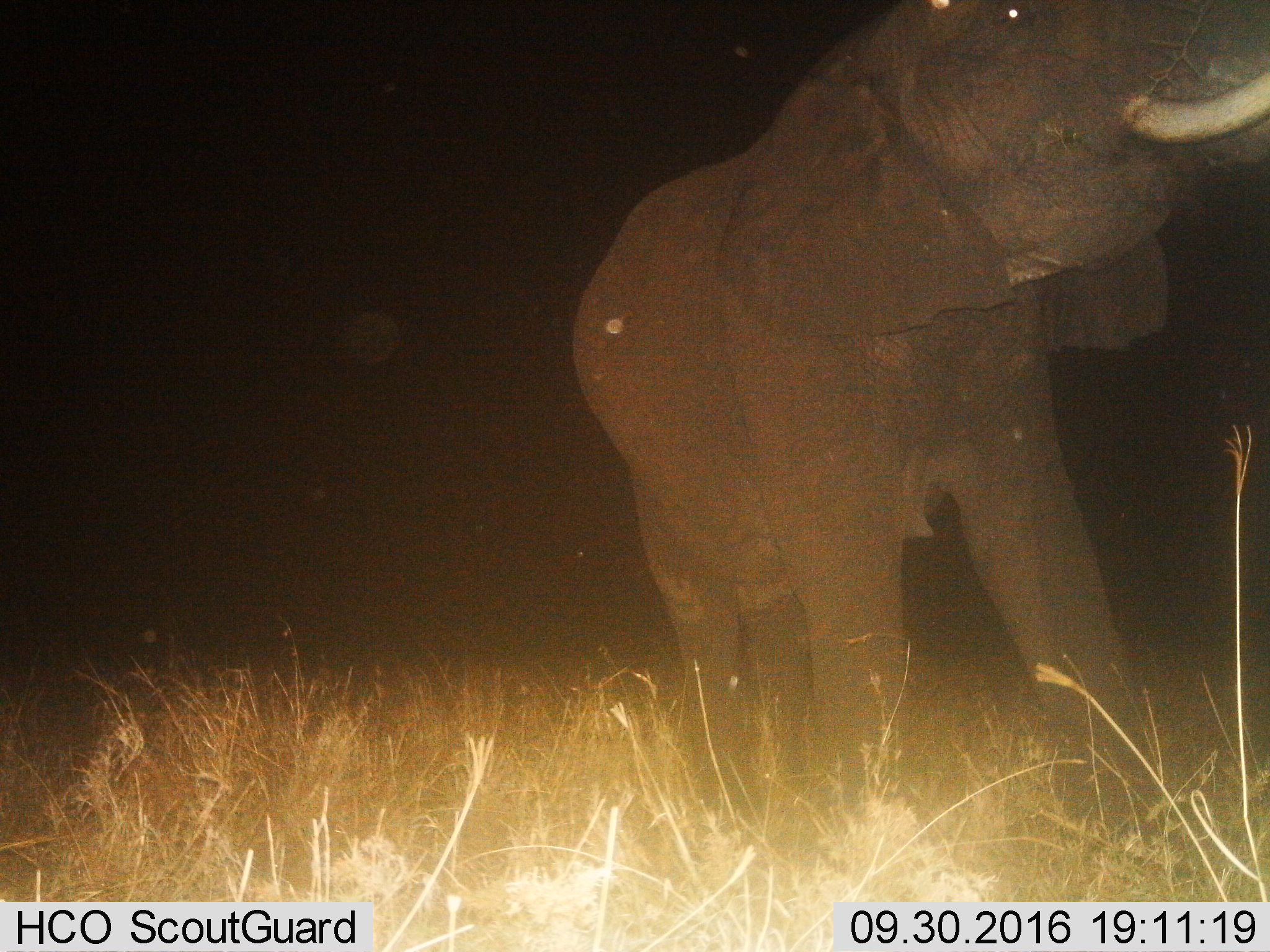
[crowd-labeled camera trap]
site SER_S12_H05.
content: unidentified animal